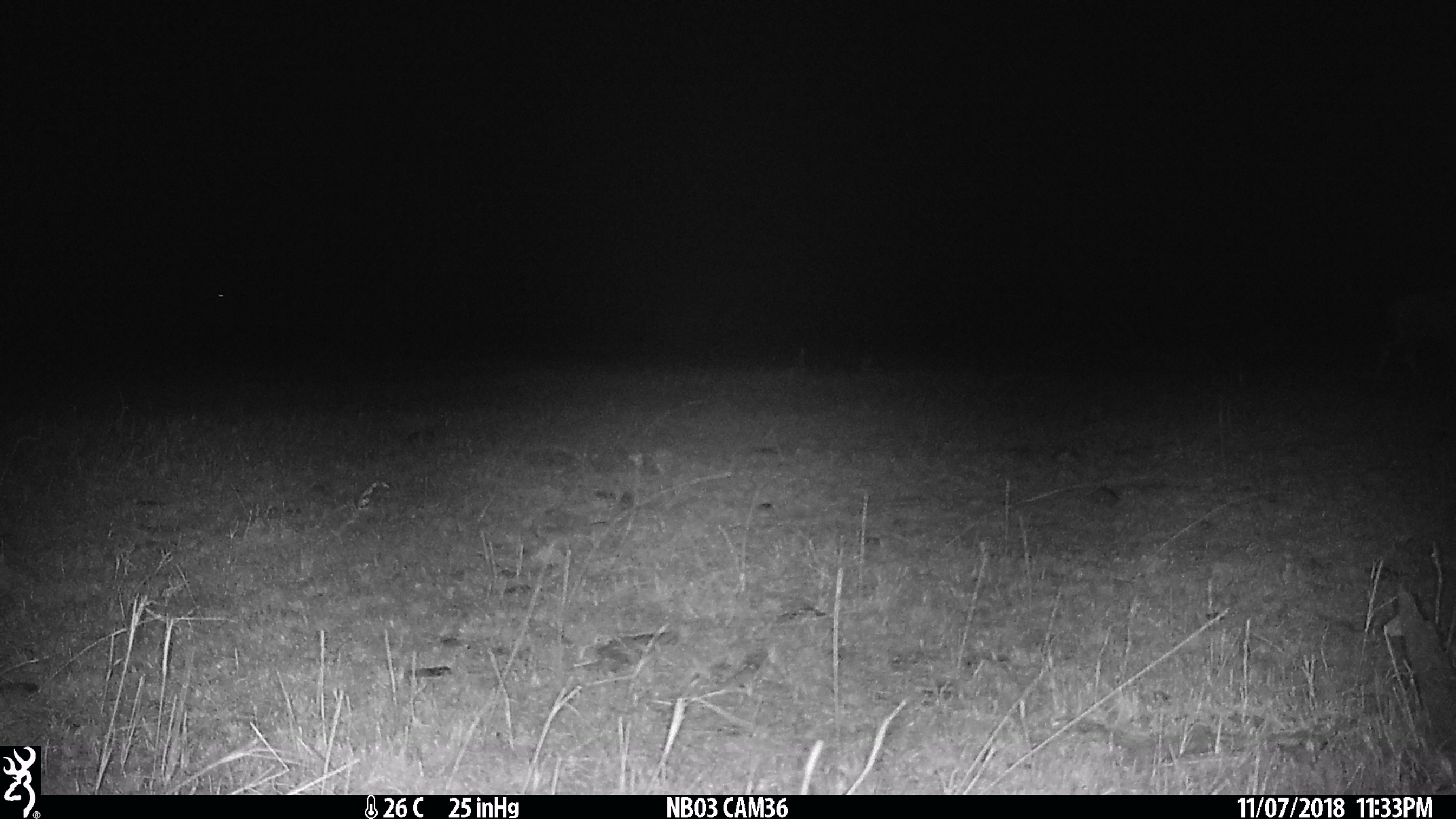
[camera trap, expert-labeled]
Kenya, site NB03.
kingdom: Animalia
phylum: Chordata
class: Mammalia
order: Artiodactyla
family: Bovidae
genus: Damaliscus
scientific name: Damaliscus lunatus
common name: topi